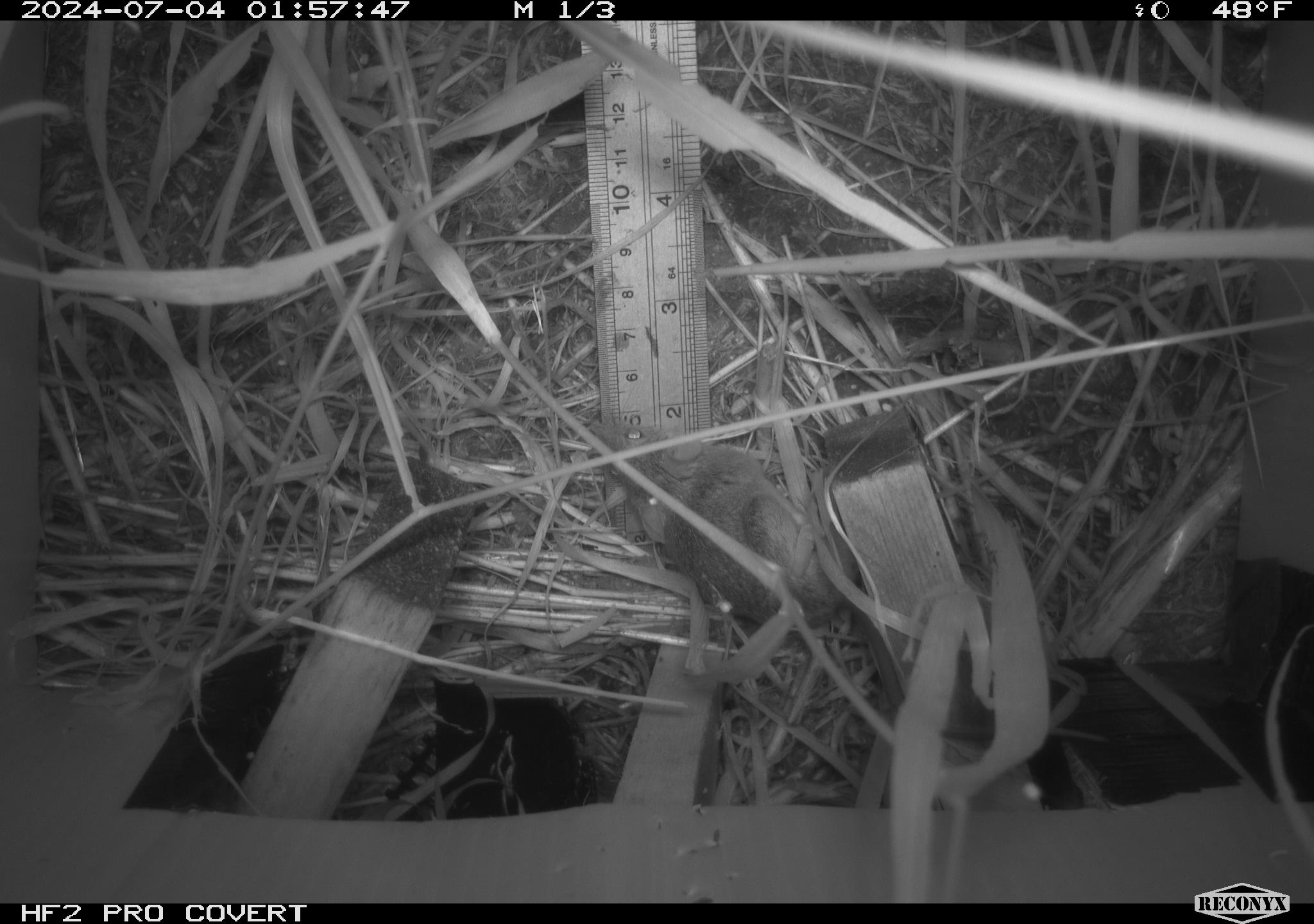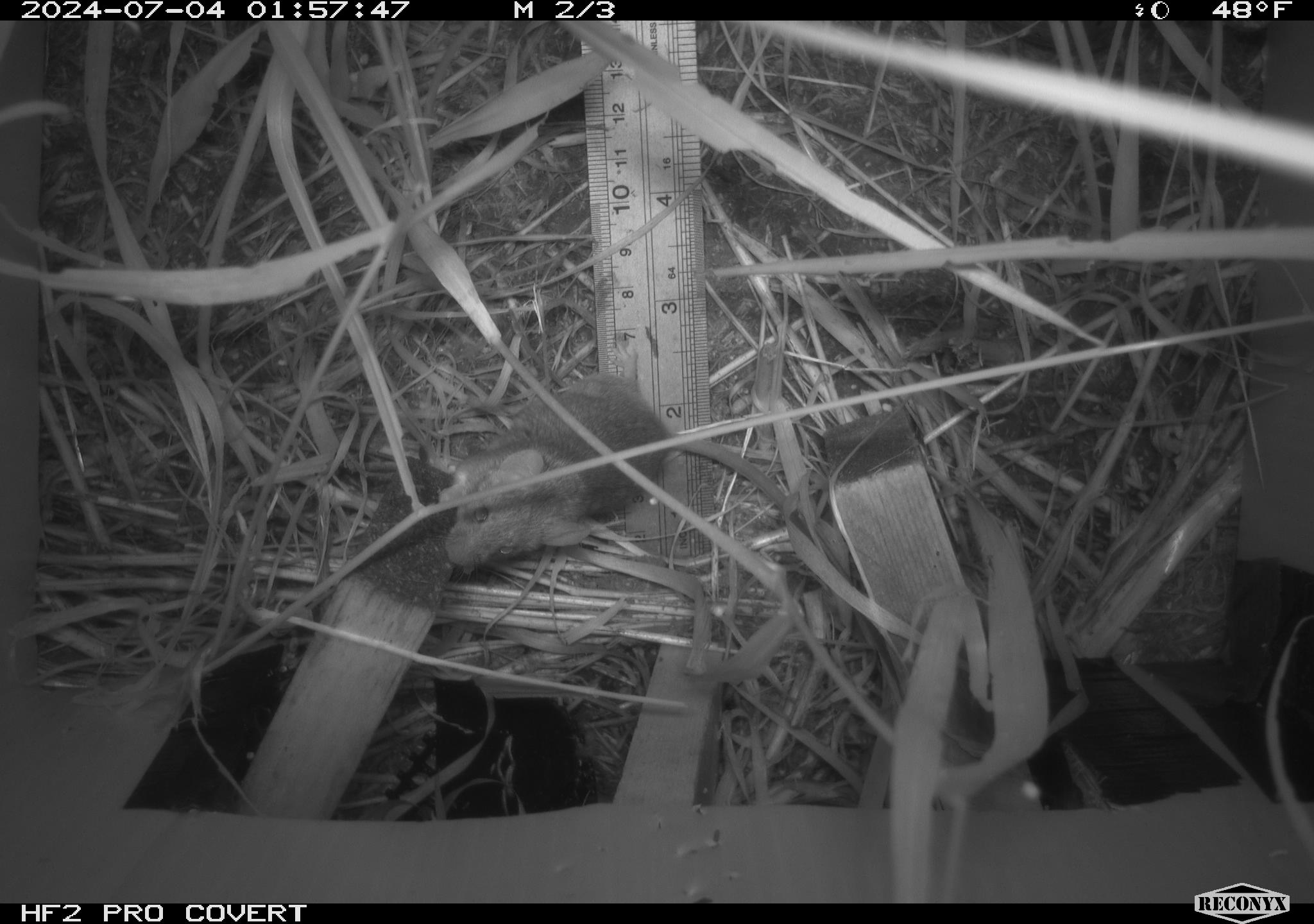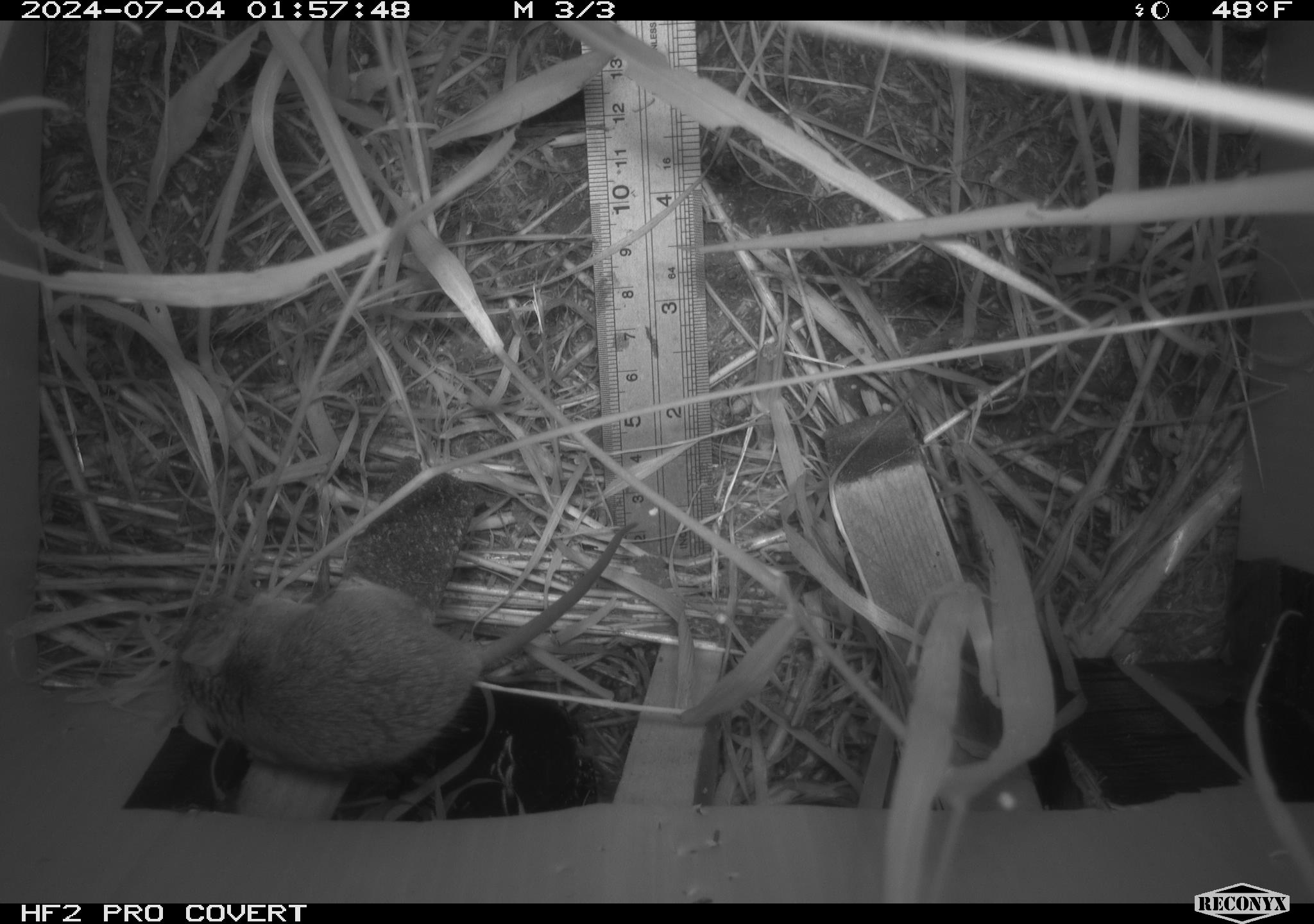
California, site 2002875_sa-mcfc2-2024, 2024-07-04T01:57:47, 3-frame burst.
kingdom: Animalia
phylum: Chordata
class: Mammalia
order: Rodentia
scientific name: Rodentia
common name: rodent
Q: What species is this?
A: Rodent (Rodentia).